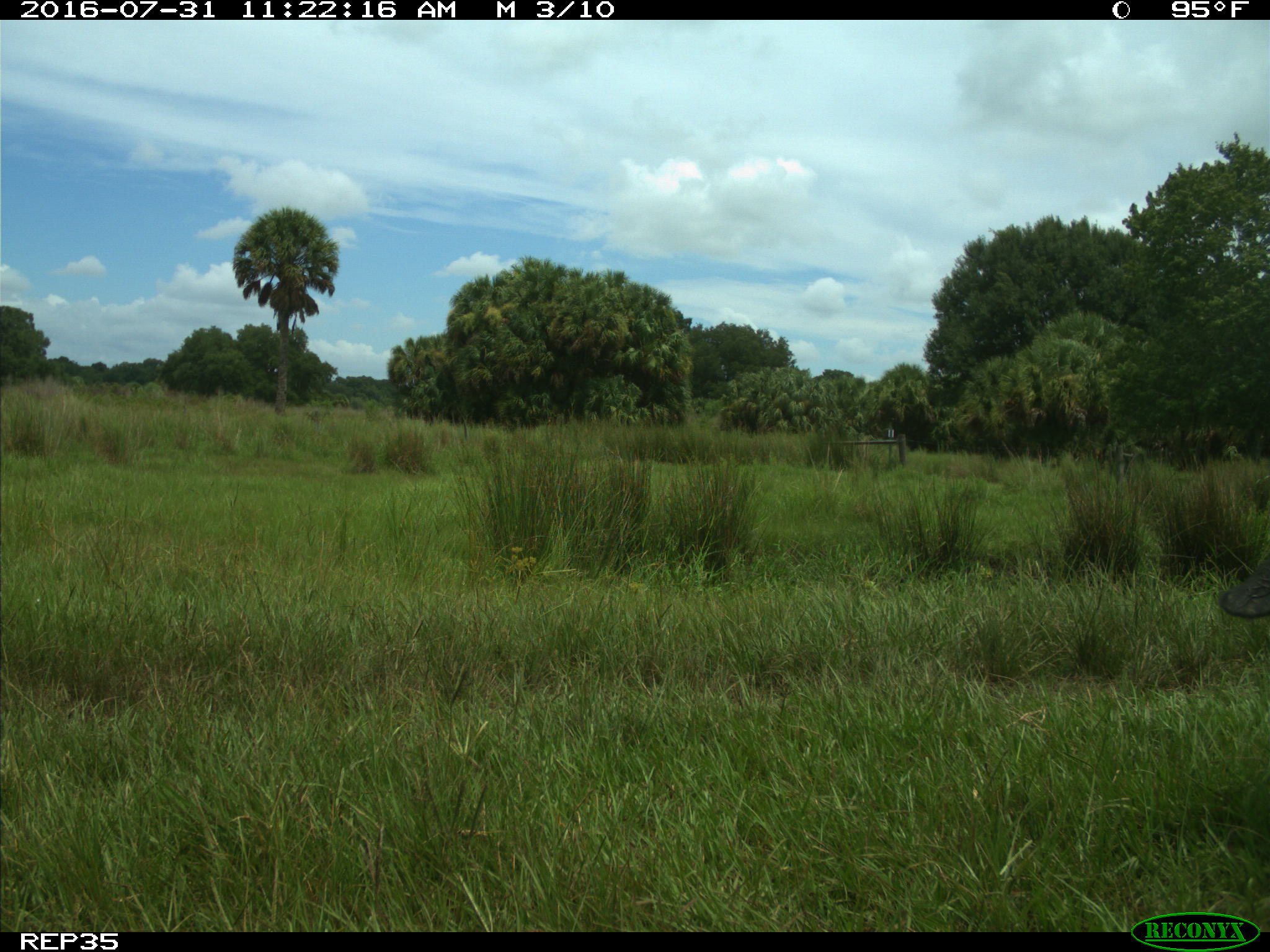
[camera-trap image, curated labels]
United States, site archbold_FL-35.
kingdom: Animalia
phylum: Chordata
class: Mammalia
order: Artiodactyla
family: Bovidae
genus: Bos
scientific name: Bos taurus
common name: domestic cow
Bos taurus (domestic cow).